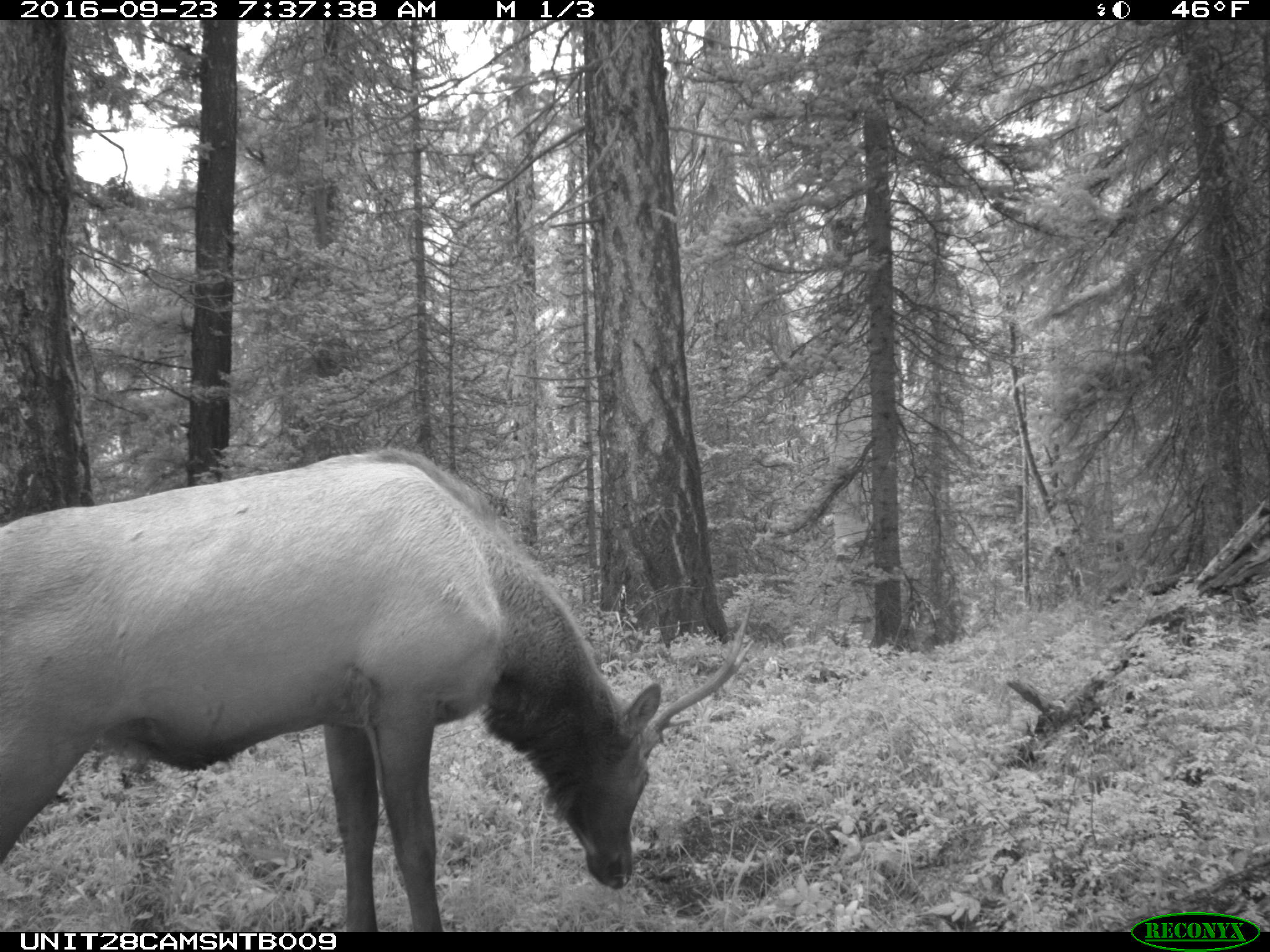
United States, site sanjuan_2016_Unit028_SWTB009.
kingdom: Animalia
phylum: Chordata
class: Mammalia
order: Artiodactyla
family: Cervidae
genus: Cervus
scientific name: Cervus elaphus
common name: red deer